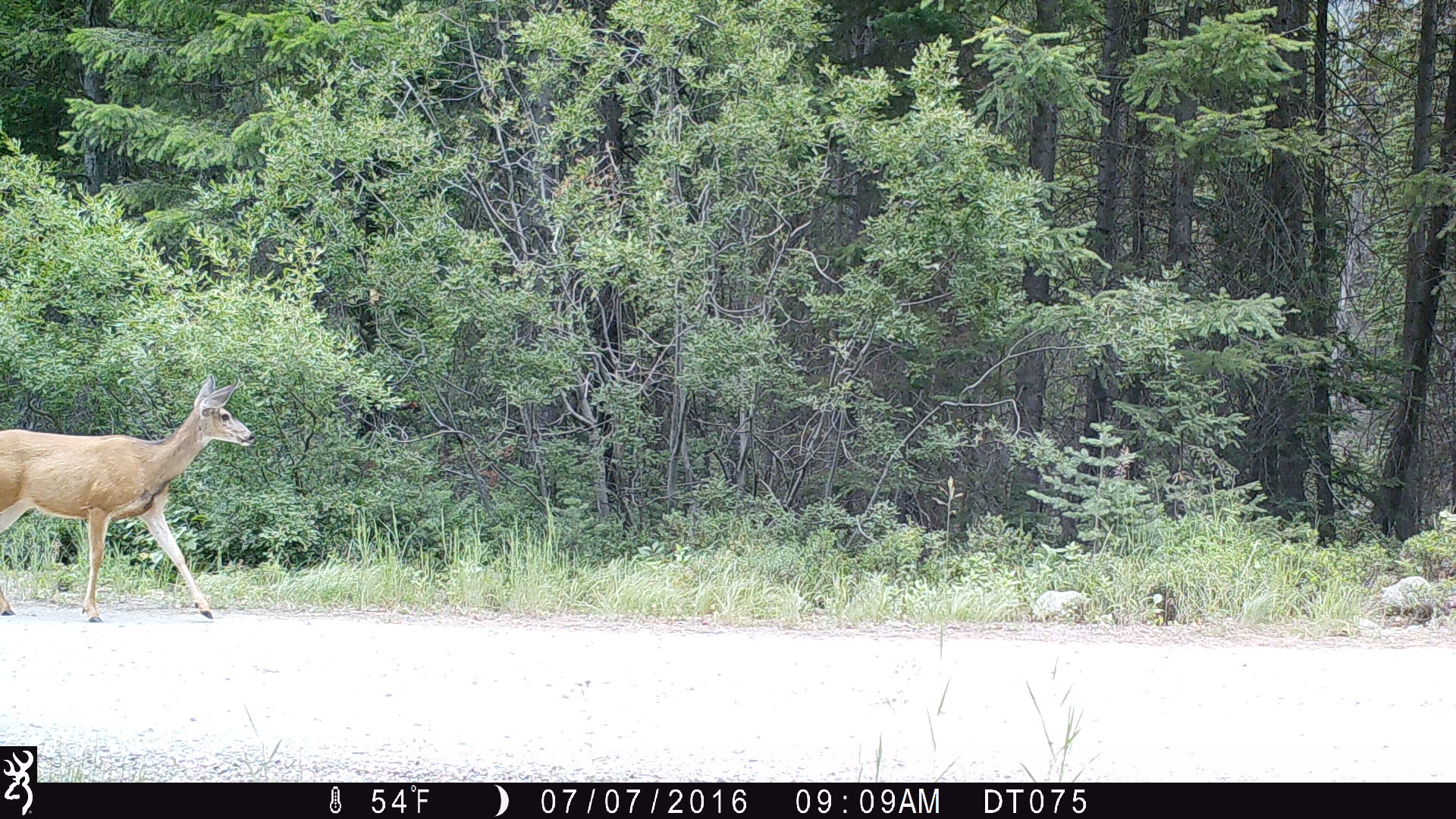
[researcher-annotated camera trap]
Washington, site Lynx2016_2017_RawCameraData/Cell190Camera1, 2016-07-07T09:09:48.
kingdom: Animalia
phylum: Chordata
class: Mammalia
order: Artiodactyla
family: Cervidae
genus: Odocoileus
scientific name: Odocoileus hemionus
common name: mule deer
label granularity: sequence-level